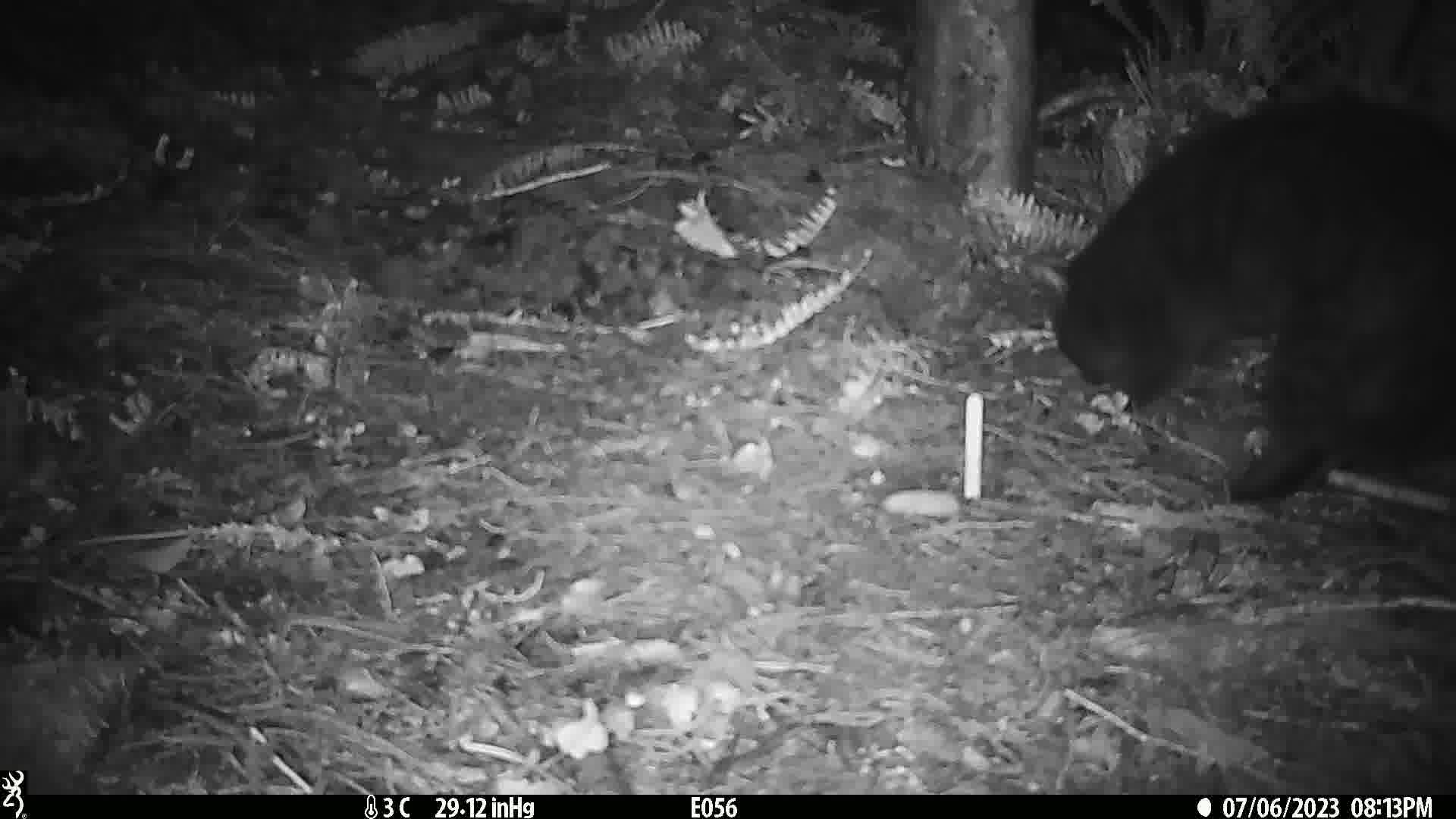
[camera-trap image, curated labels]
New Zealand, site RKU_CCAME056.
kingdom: Animalia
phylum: Chordata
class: Mammalia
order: Carnivora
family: Felidae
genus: Felis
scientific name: Felis catus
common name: domestic cat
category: cat